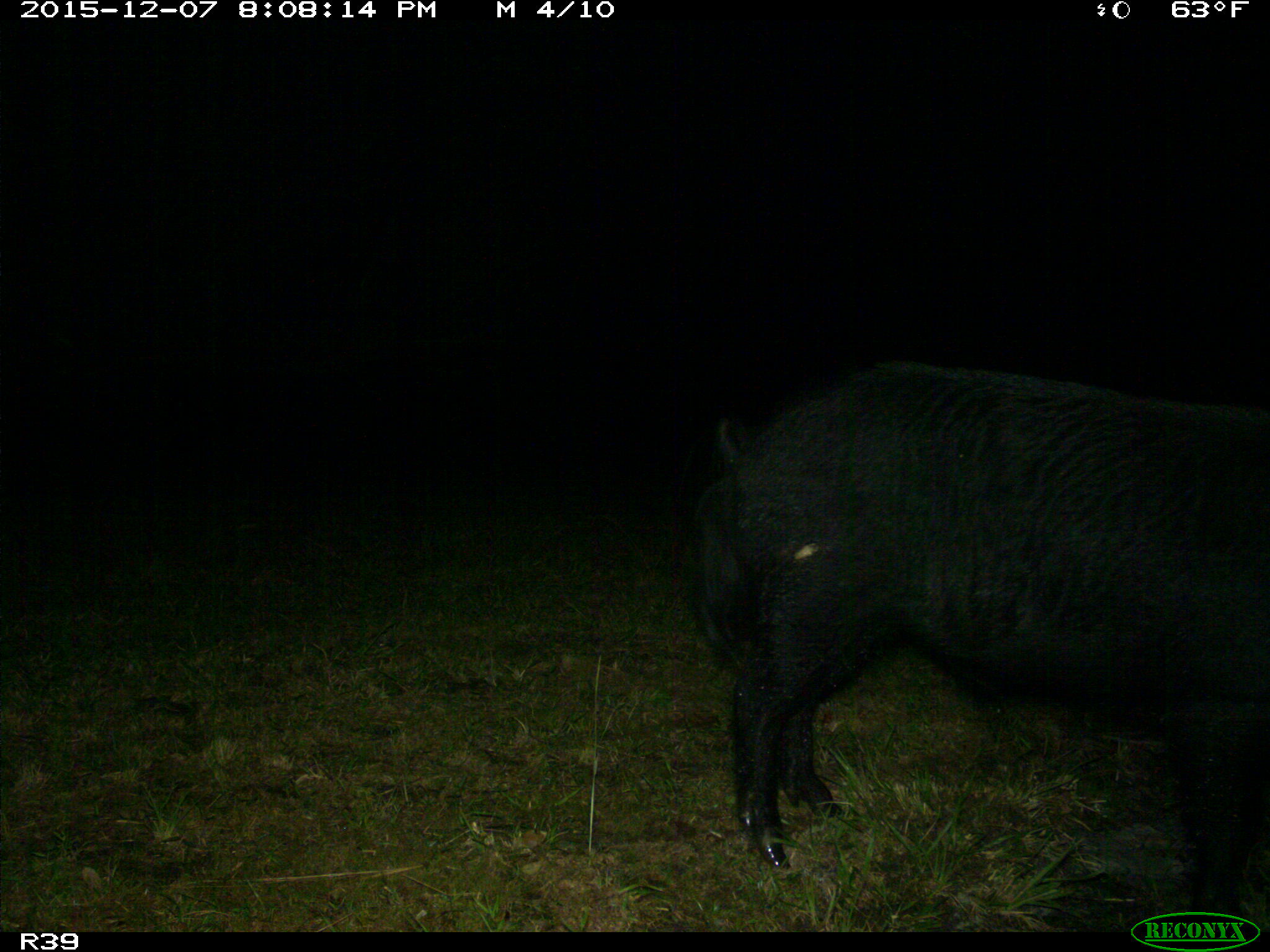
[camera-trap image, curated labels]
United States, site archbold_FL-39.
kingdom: Animalia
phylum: Chordata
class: Mammalia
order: Artiodactyla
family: Suidae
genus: Sus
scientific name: Sus scrofa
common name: wild boar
Sus scrofa (wild boar).